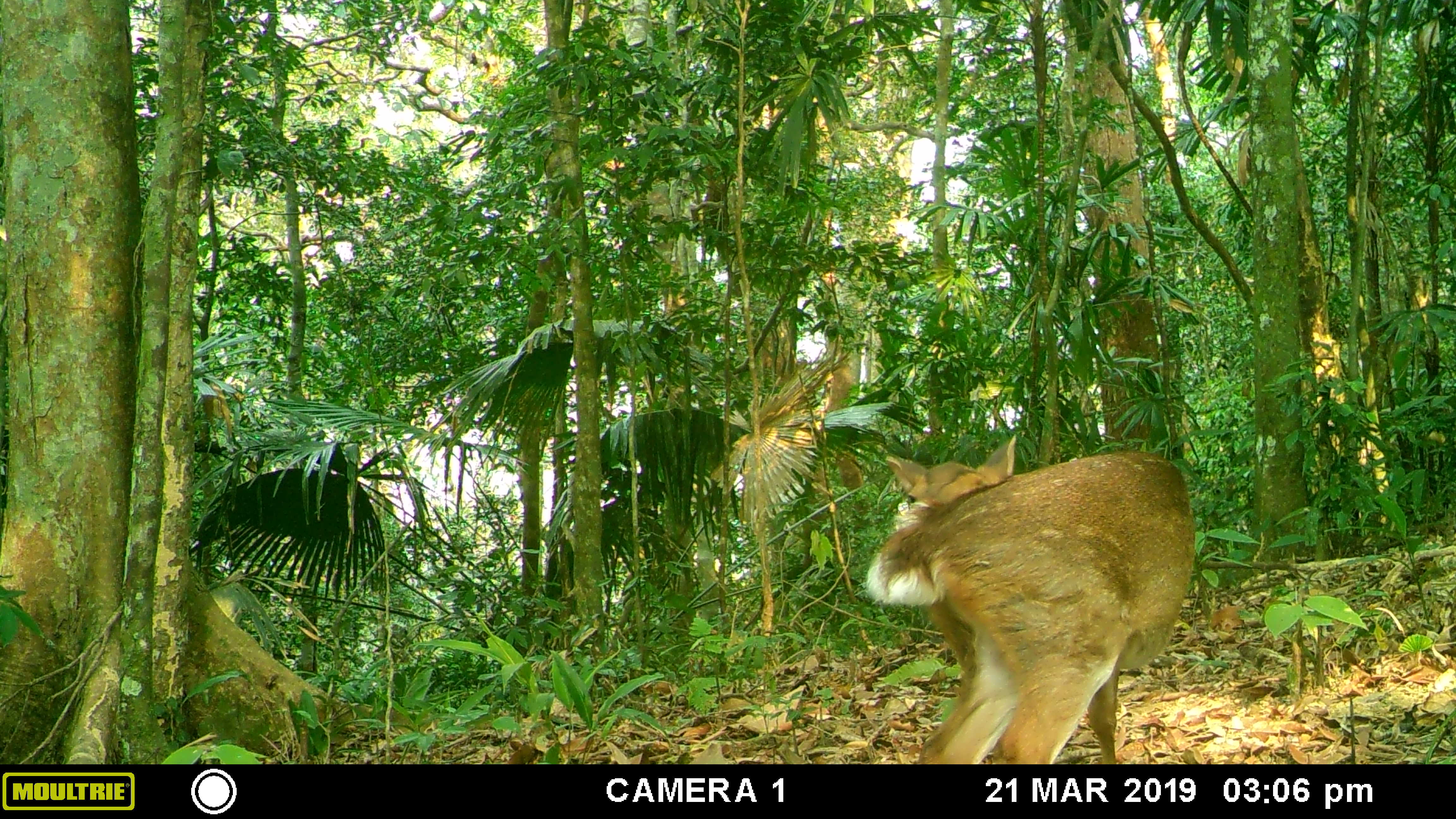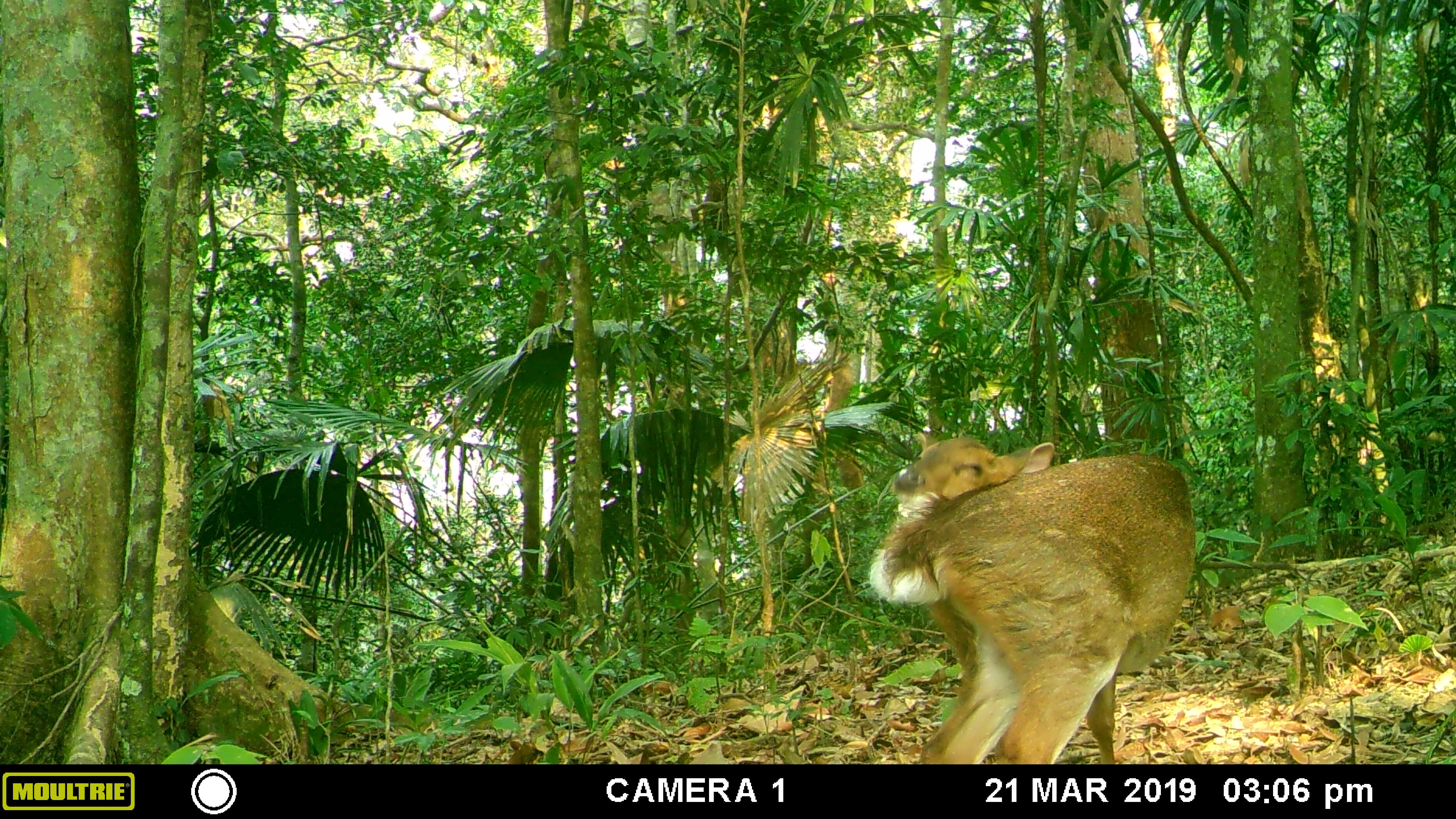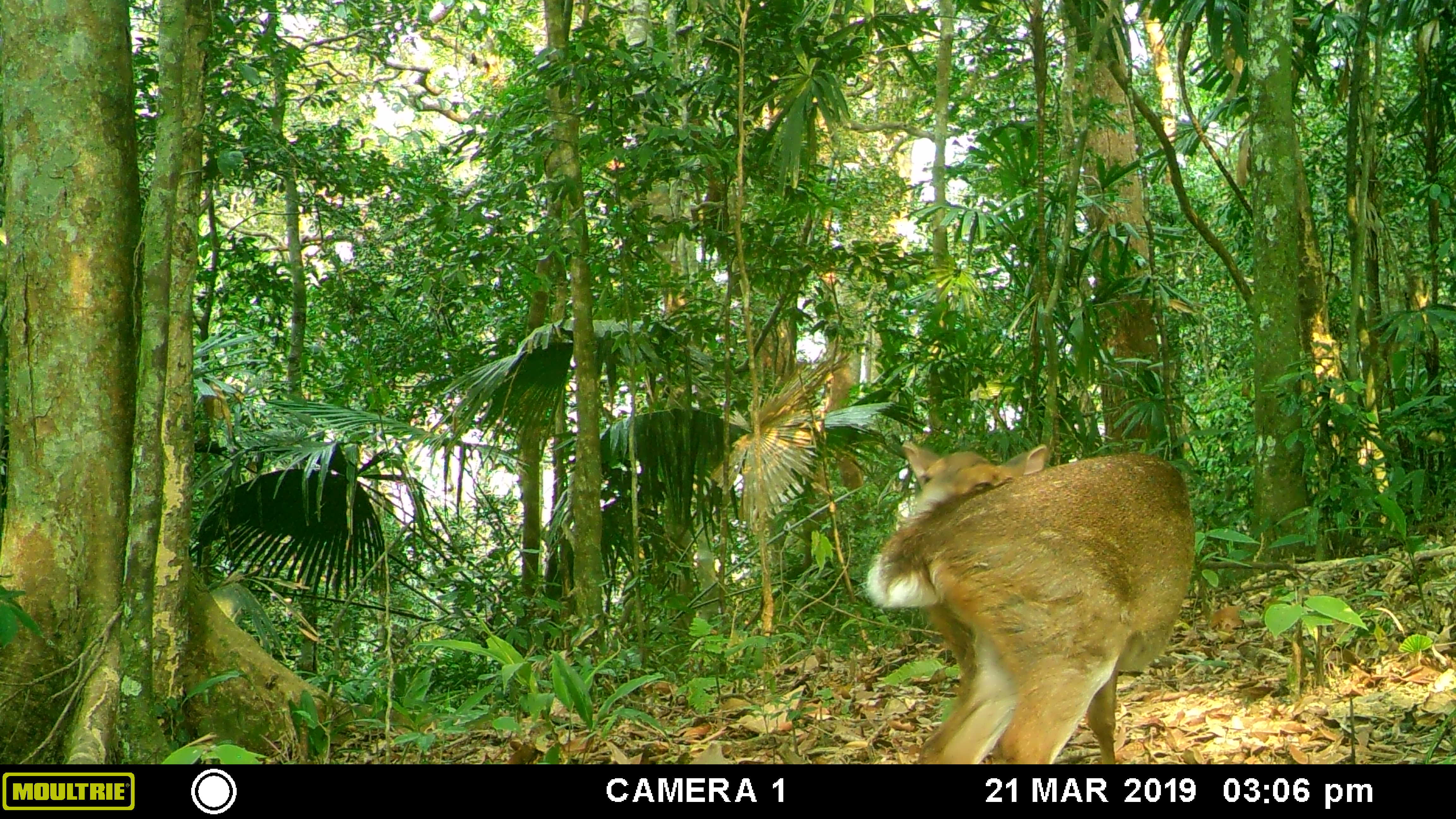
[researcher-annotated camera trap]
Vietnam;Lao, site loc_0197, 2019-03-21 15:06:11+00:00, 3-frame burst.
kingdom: Animalia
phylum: Chordata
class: Mammalia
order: Artiodactyla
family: Cervidae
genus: Muntiacus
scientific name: Muntiacus vuquangensis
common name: large-antlered muntjac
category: large antlered muntjac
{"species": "large antlered muntjac (large-antlered muntjac) (Muntiacus vuquangensis)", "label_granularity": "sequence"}